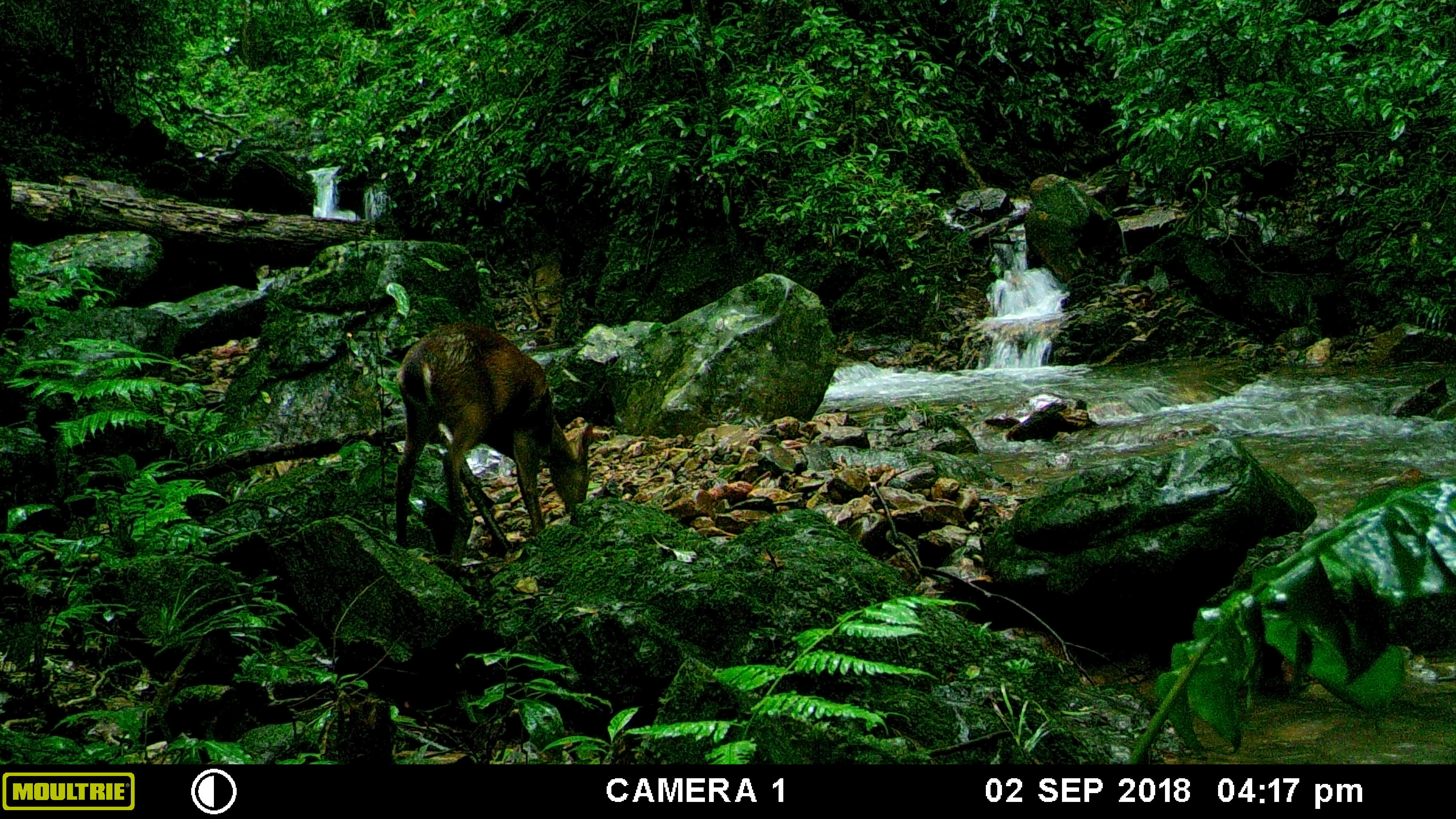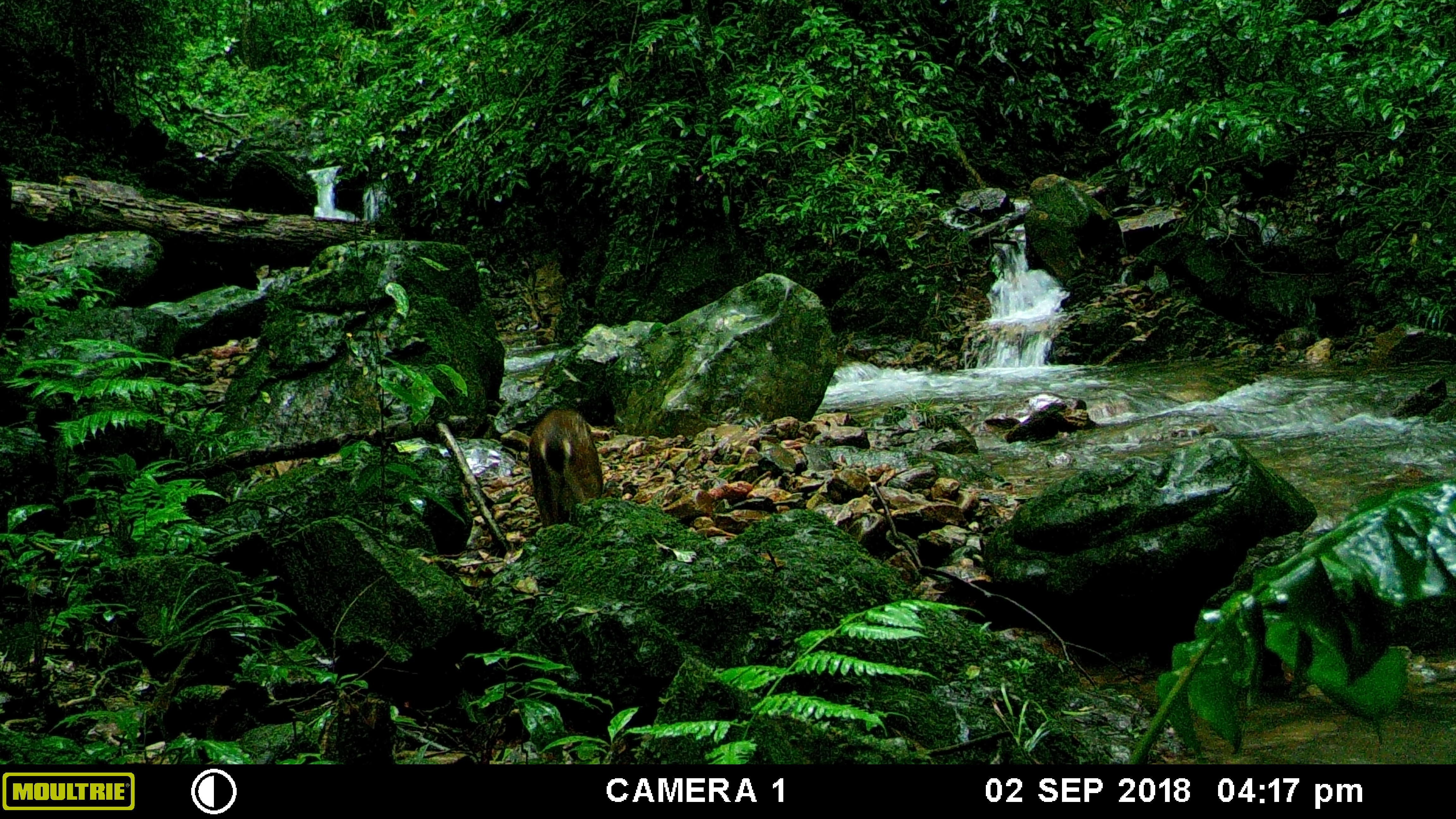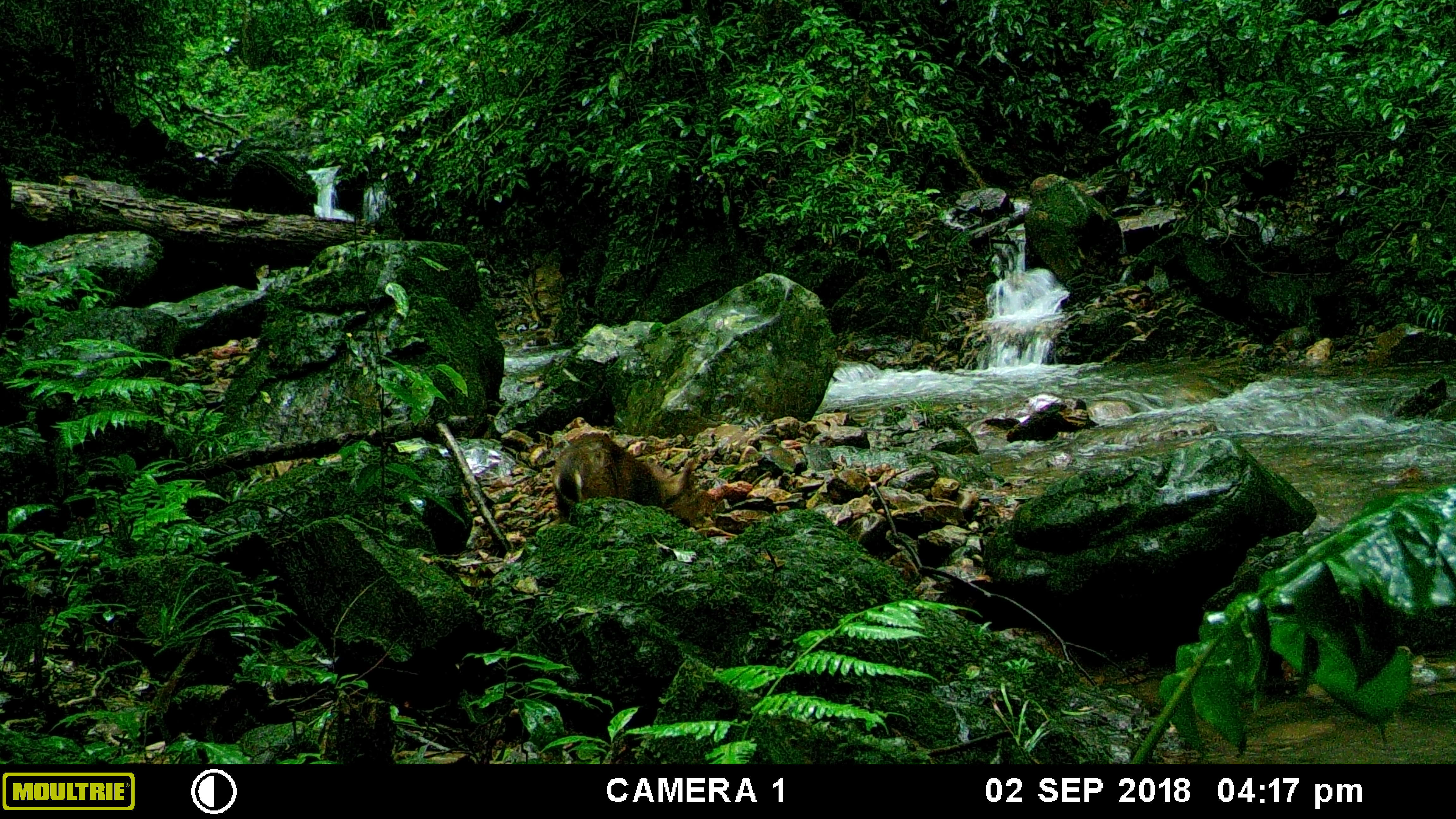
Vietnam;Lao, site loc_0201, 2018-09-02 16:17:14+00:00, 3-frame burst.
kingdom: Animalia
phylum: Chordata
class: Mammalia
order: Artiodactyla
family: Cervidae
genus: Muntiacus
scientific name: Muntiacus vuquangensis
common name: large-antlered muntjac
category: large antlered muntjac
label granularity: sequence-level